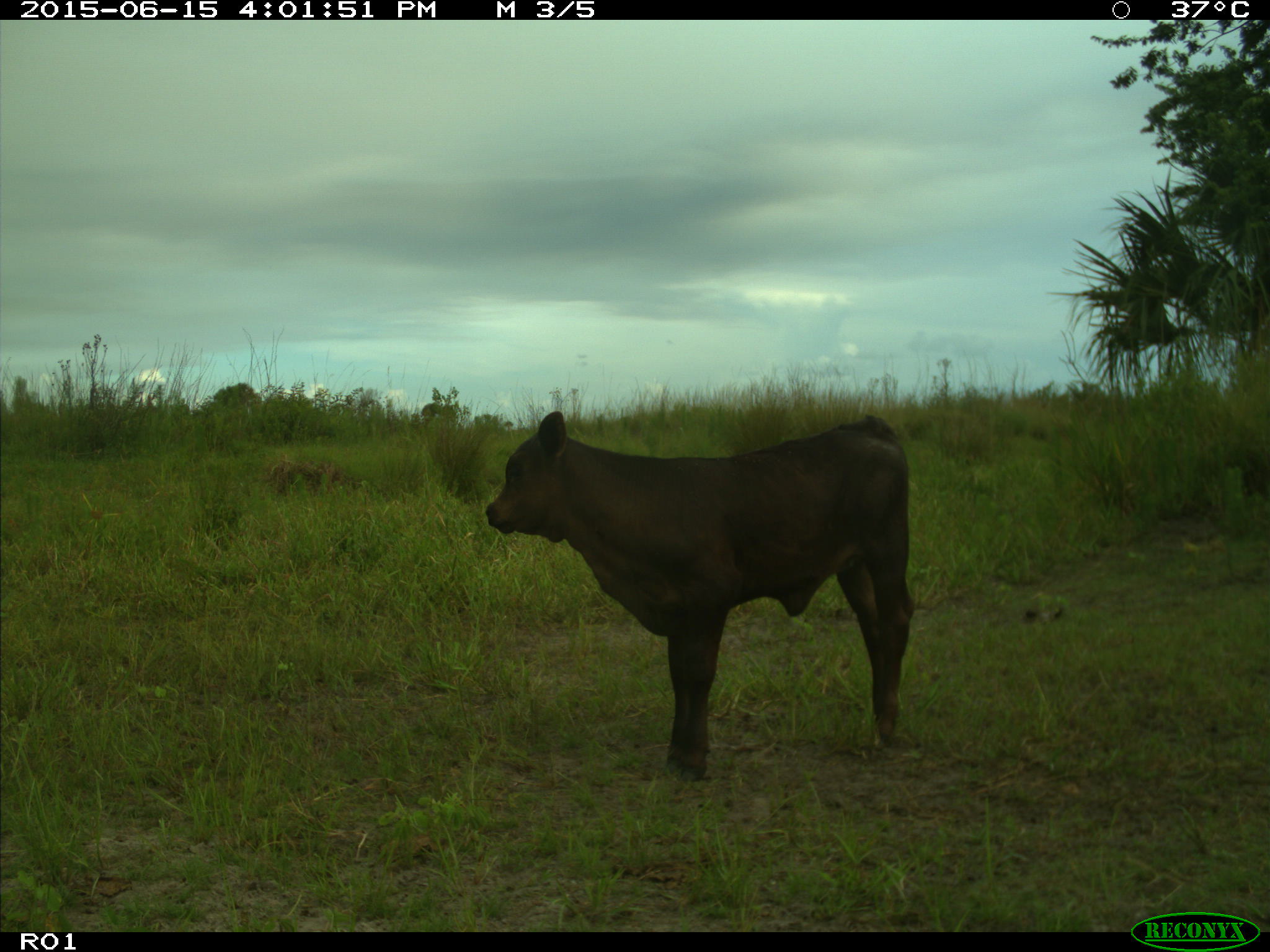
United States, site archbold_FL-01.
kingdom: Animalia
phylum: Chordata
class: Mammalia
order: Artiodactyla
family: Bovidae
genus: Bos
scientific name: Bos taurus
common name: domestic cow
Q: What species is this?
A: Bos taurus (domestic cow).